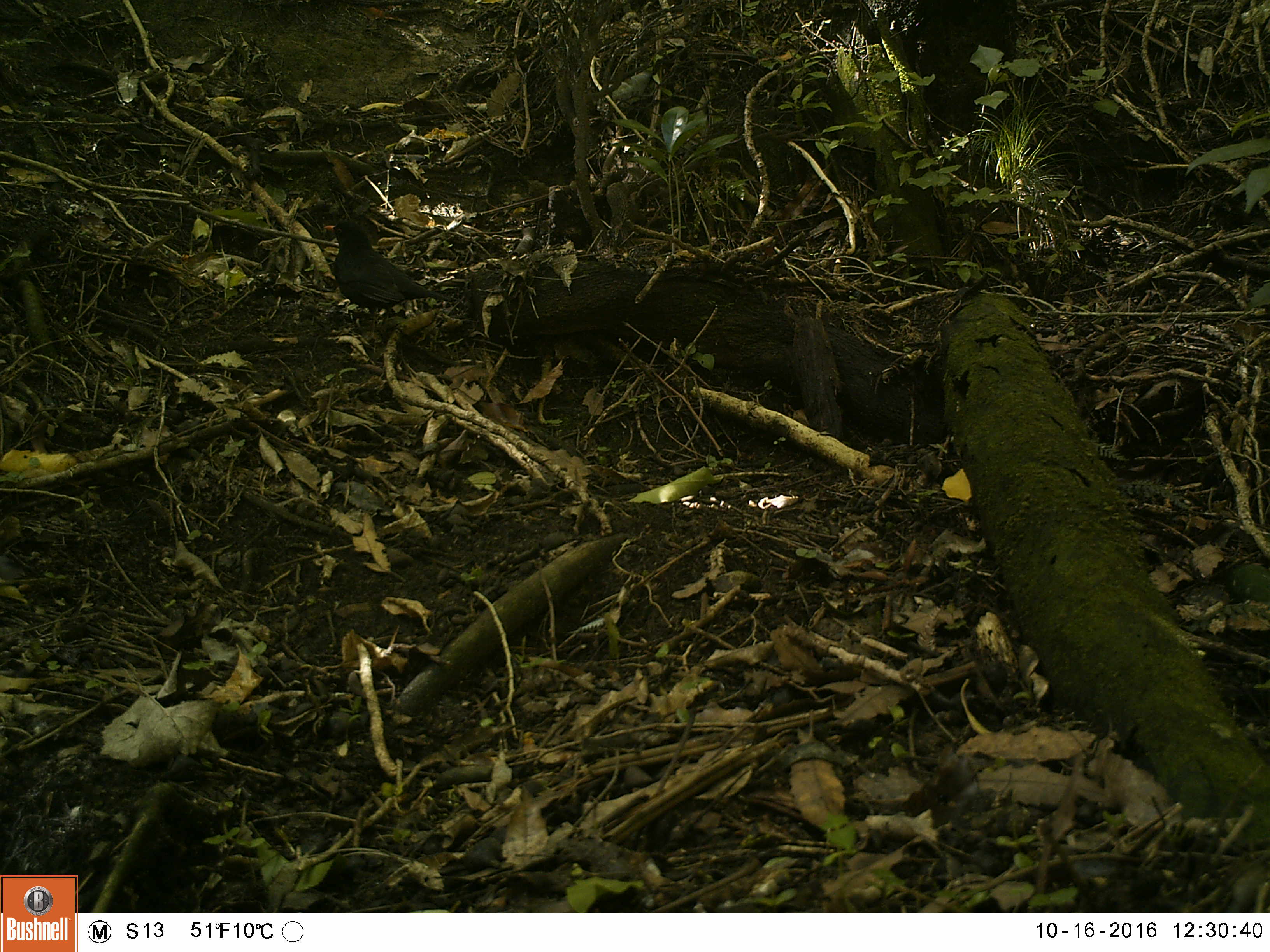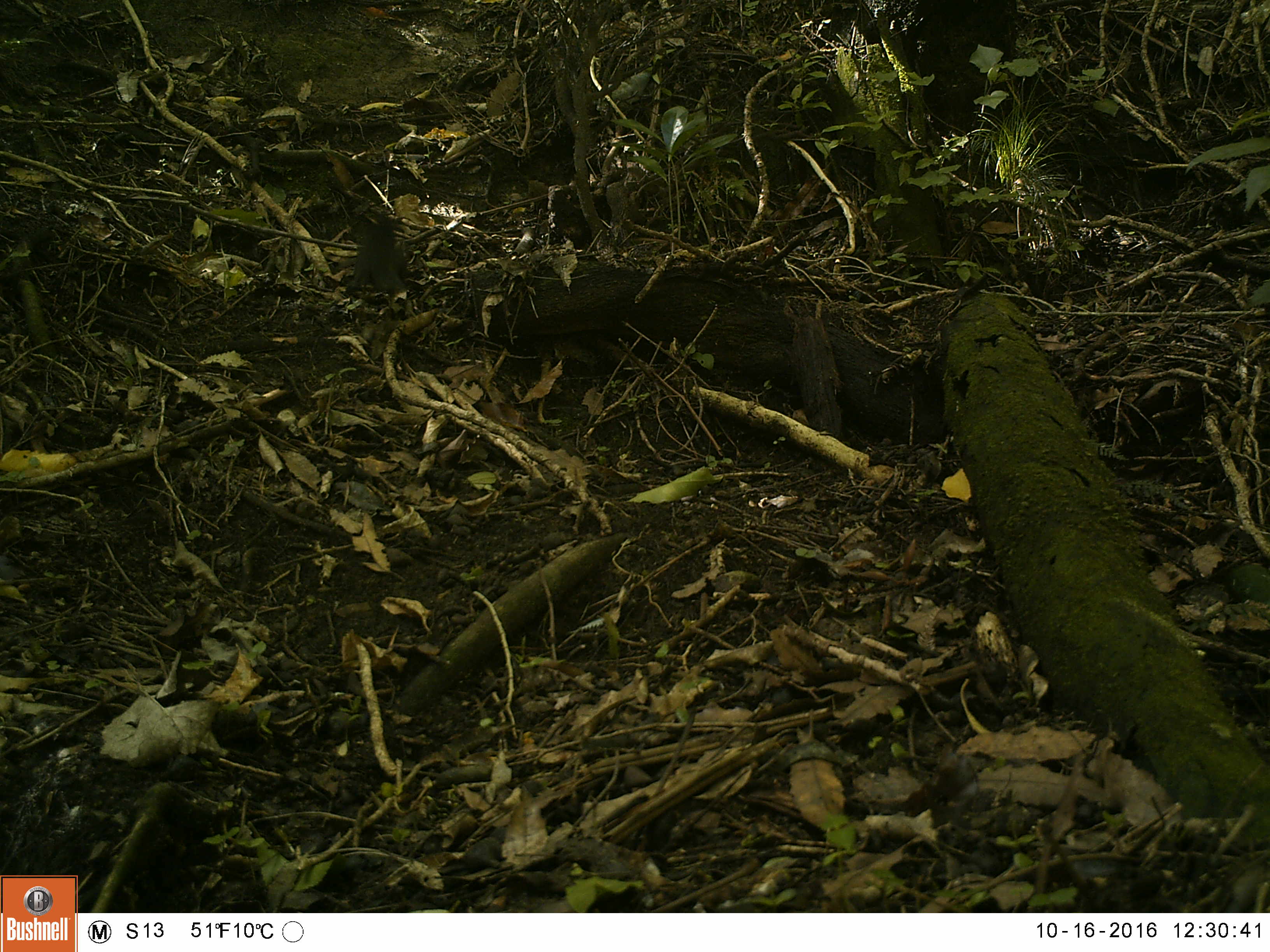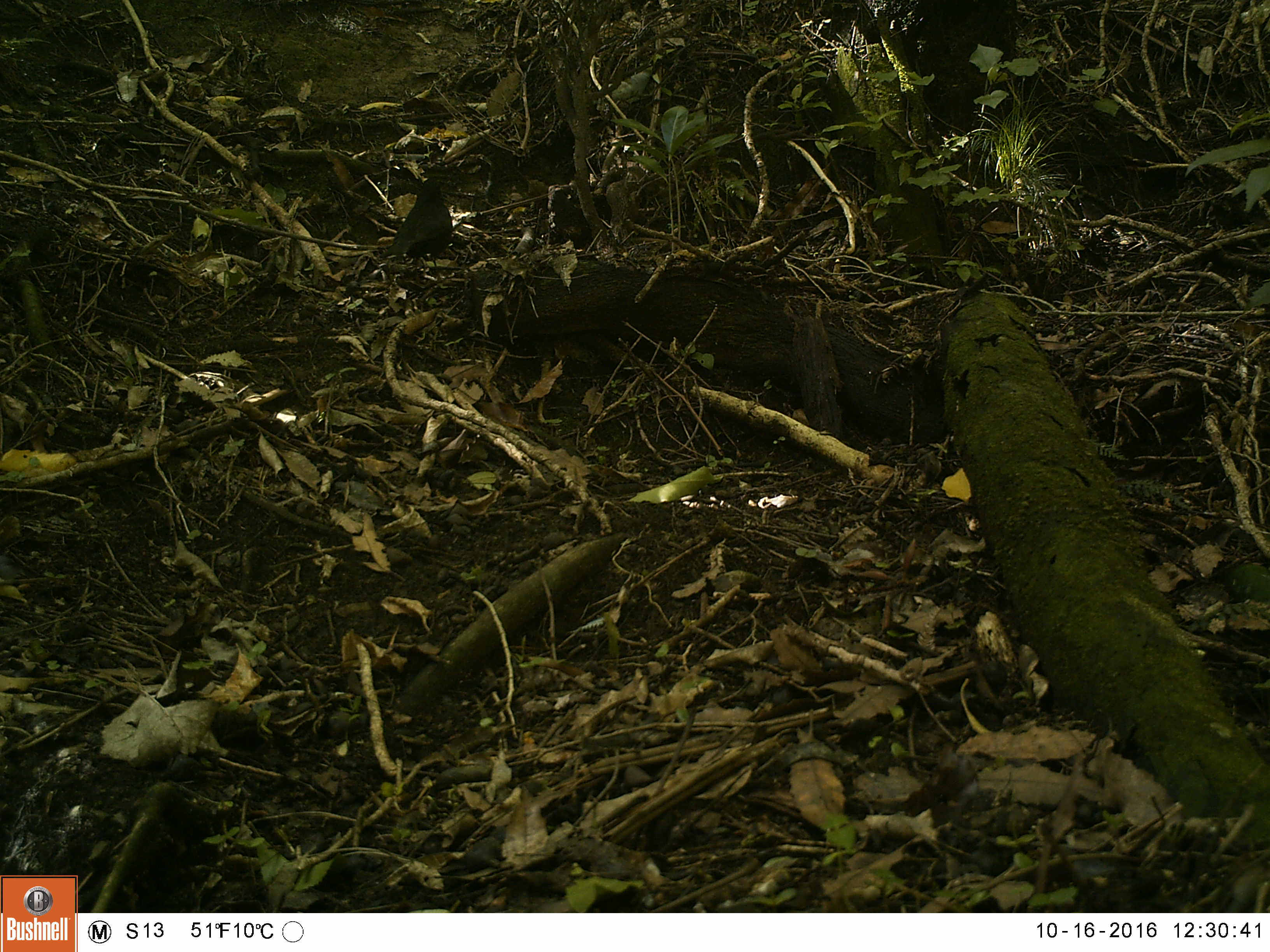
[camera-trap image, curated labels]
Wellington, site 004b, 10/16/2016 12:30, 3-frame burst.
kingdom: Animalia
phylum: Chordata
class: Aves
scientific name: Aves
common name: bird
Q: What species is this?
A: Bird (Aves).